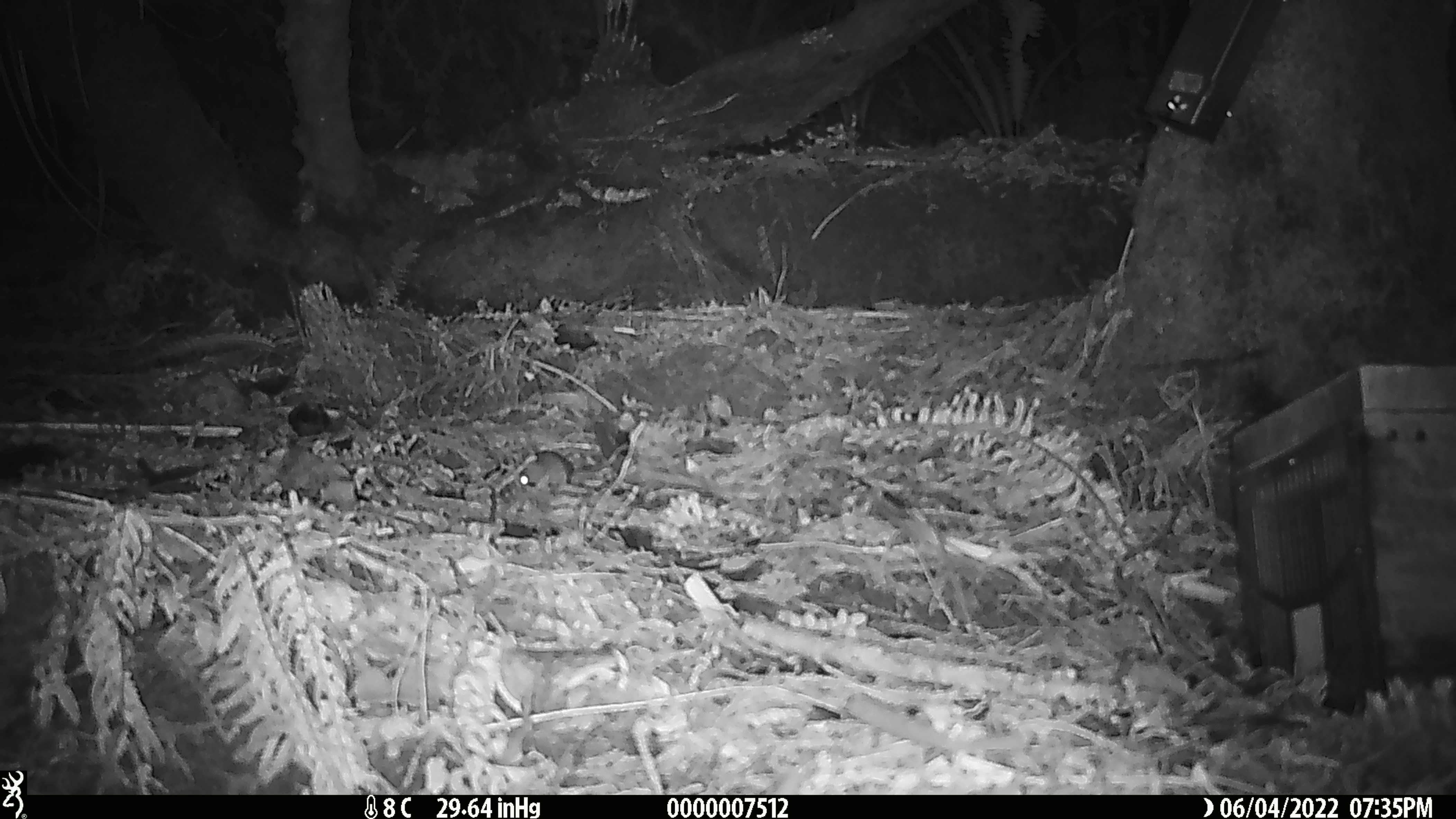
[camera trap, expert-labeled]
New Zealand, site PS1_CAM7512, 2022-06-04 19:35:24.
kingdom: Animalia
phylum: Chordata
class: Mammalia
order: Rodentia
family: Muridae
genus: Mus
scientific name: Mus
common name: mouse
Mouse (Mus).